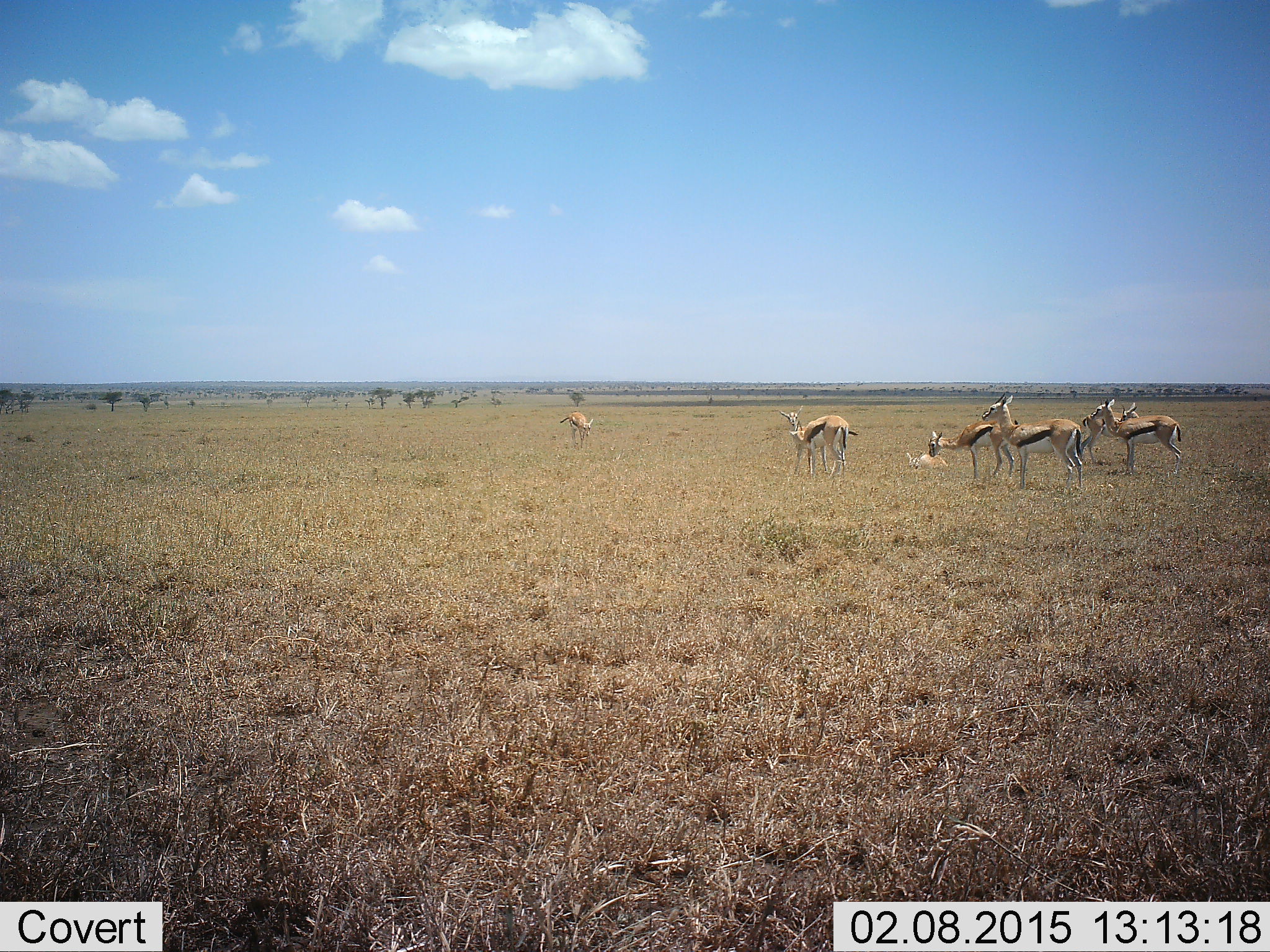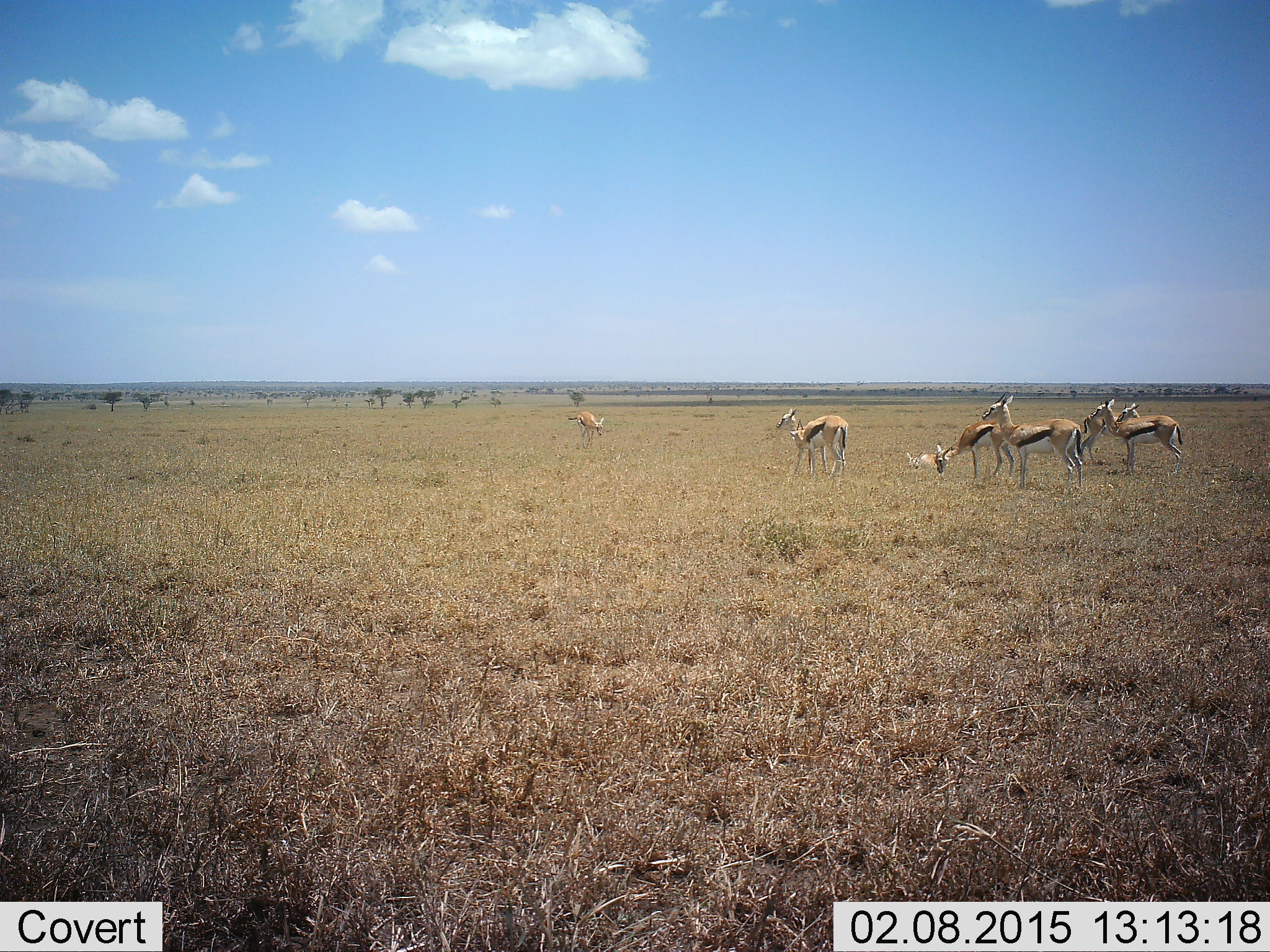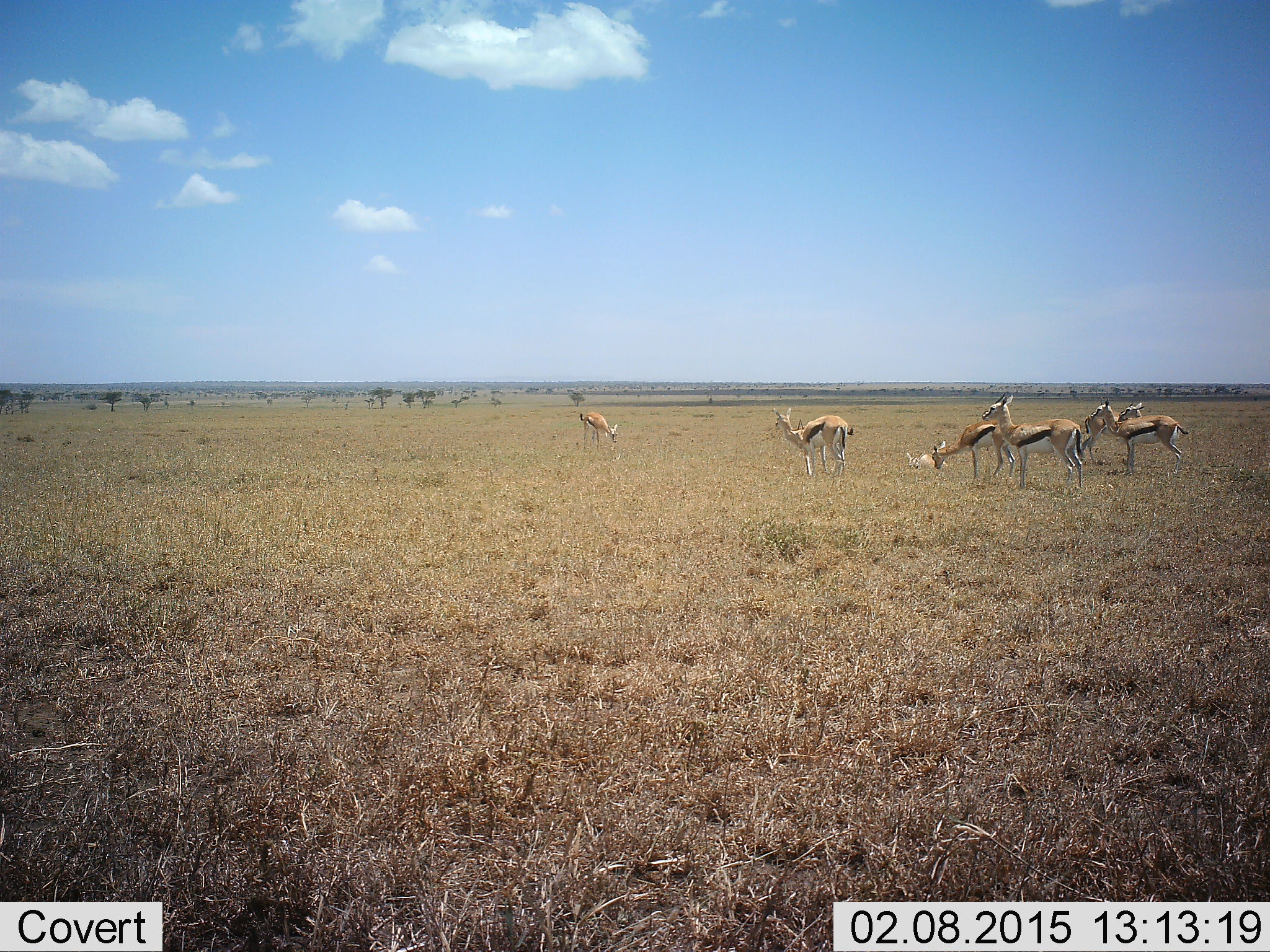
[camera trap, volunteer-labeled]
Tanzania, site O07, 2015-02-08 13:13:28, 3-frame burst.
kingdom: Animalia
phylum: Chordata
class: Mammalia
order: Artiodactyla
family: Bovidae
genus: Eudorcas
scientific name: Eudorcas thomsonii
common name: thomson's gazelle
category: gazellethomsons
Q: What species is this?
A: Gazellethomsons (thomson's gazelle) (Eudorcas thomsonii).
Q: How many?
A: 8.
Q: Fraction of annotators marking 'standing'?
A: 100%.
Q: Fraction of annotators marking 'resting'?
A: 30%.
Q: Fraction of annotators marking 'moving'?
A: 0%.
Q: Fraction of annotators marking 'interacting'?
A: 0%.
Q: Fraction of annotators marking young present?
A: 10%.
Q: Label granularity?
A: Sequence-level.